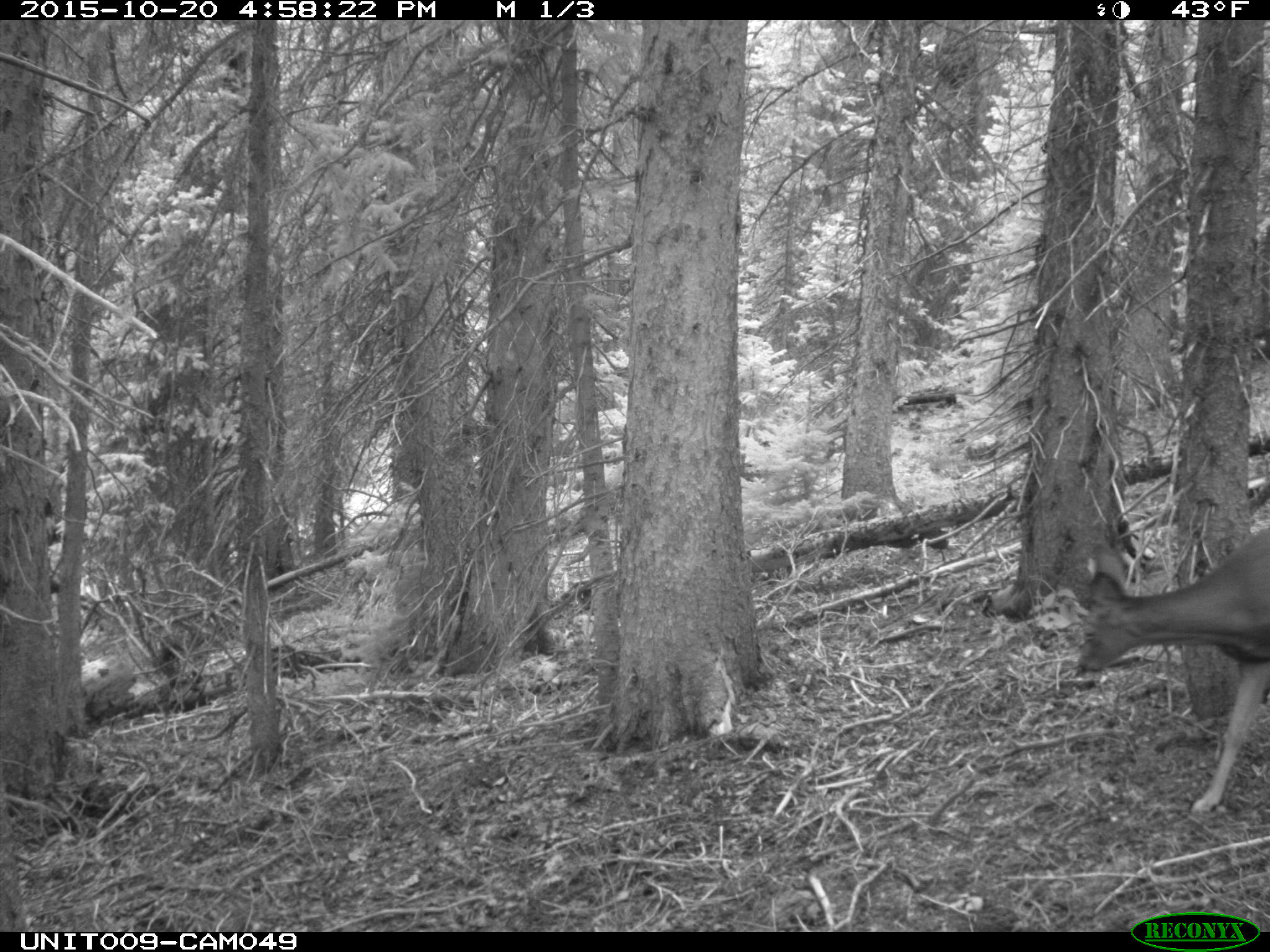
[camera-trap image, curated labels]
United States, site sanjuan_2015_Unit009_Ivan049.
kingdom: Animalia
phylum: Chordata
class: Mammalia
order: Artiodactyla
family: Cervidae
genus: Odocoileus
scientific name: Odocoileus hemionus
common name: mule deer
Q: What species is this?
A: Odocoileus hemionus (mule deer).